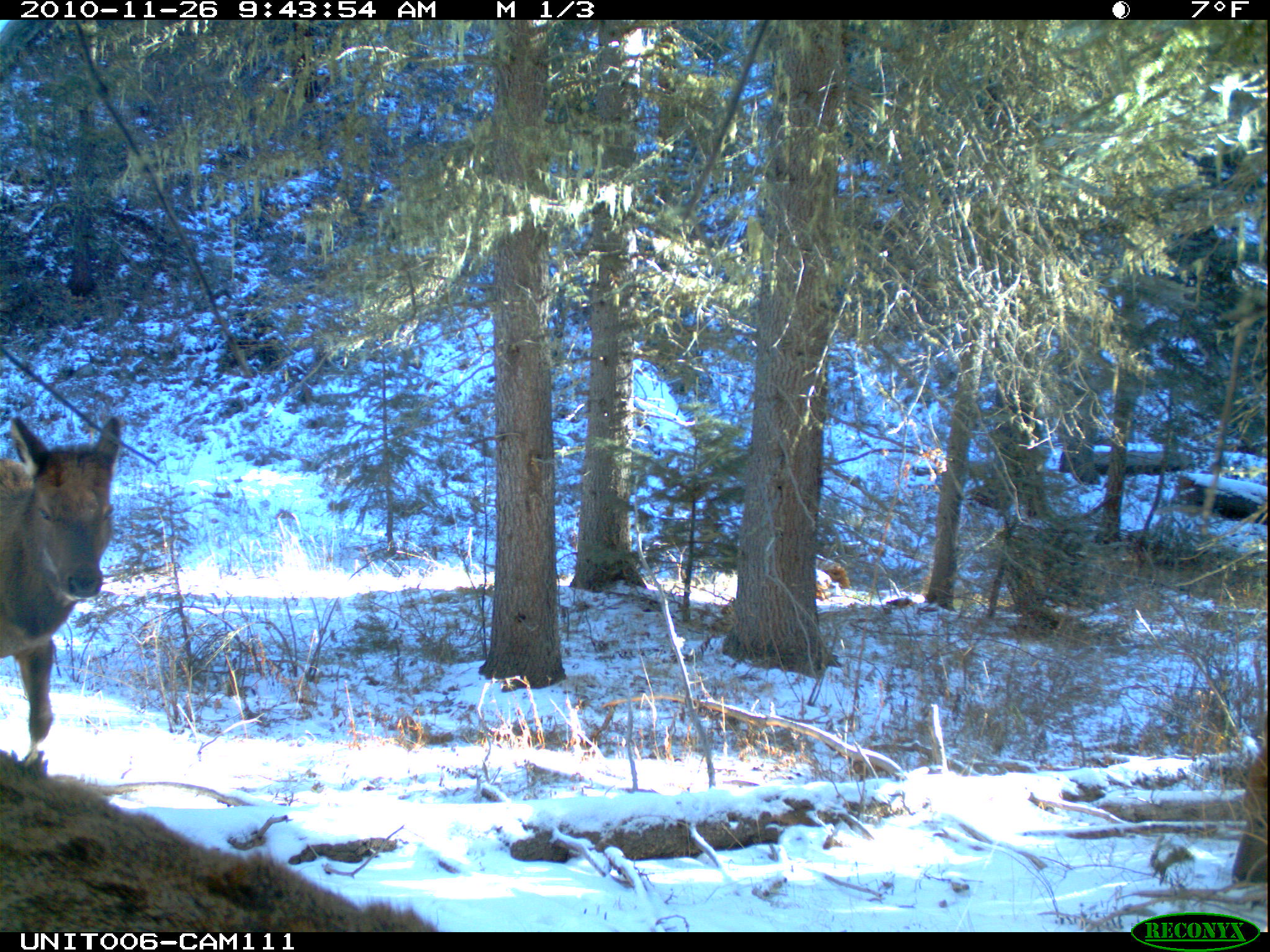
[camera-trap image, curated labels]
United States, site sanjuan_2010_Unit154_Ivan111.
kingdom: Animalia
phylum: Chordata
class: Mammalia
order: Artiodactyla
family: Cervidae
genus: Cervus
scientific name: Cervus elaphus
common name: red deer